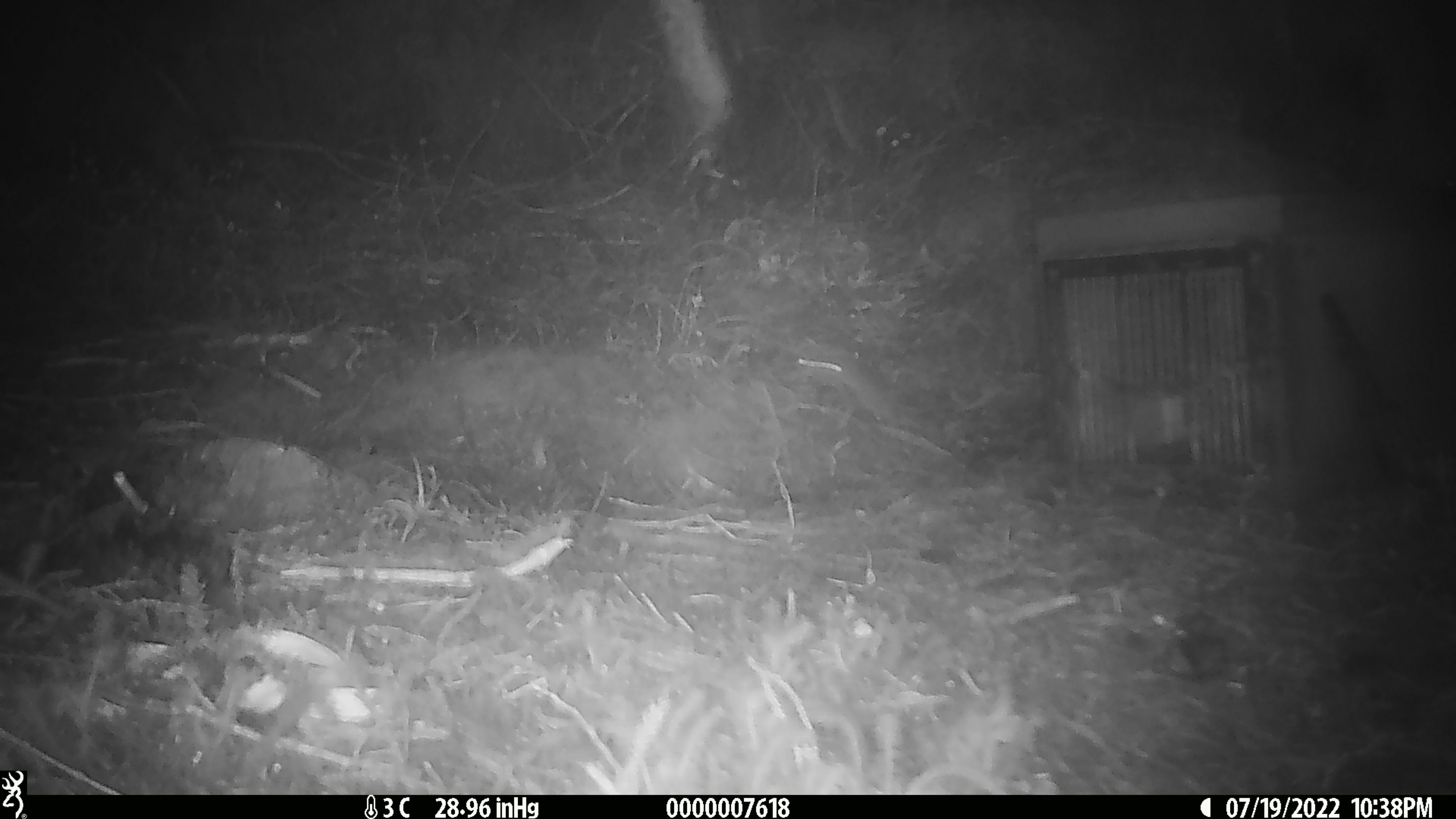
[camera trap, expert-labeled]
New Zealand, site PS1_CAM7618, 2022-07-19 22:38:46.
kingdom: Animalia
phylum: Chordata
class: Mammalia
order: Rodentia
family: Muridae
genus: Mus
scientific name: Mus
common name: mouse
Mouse (Mus).